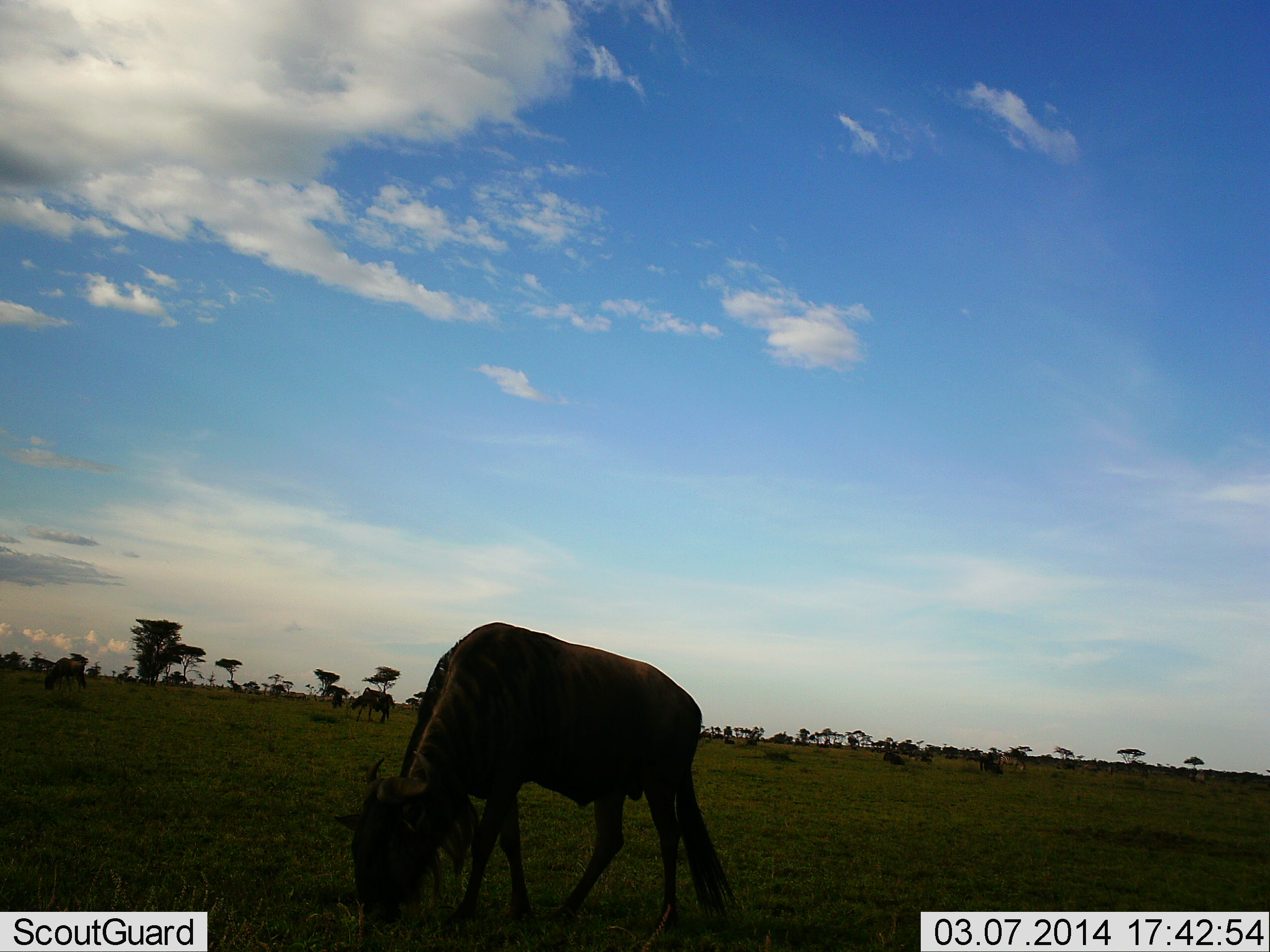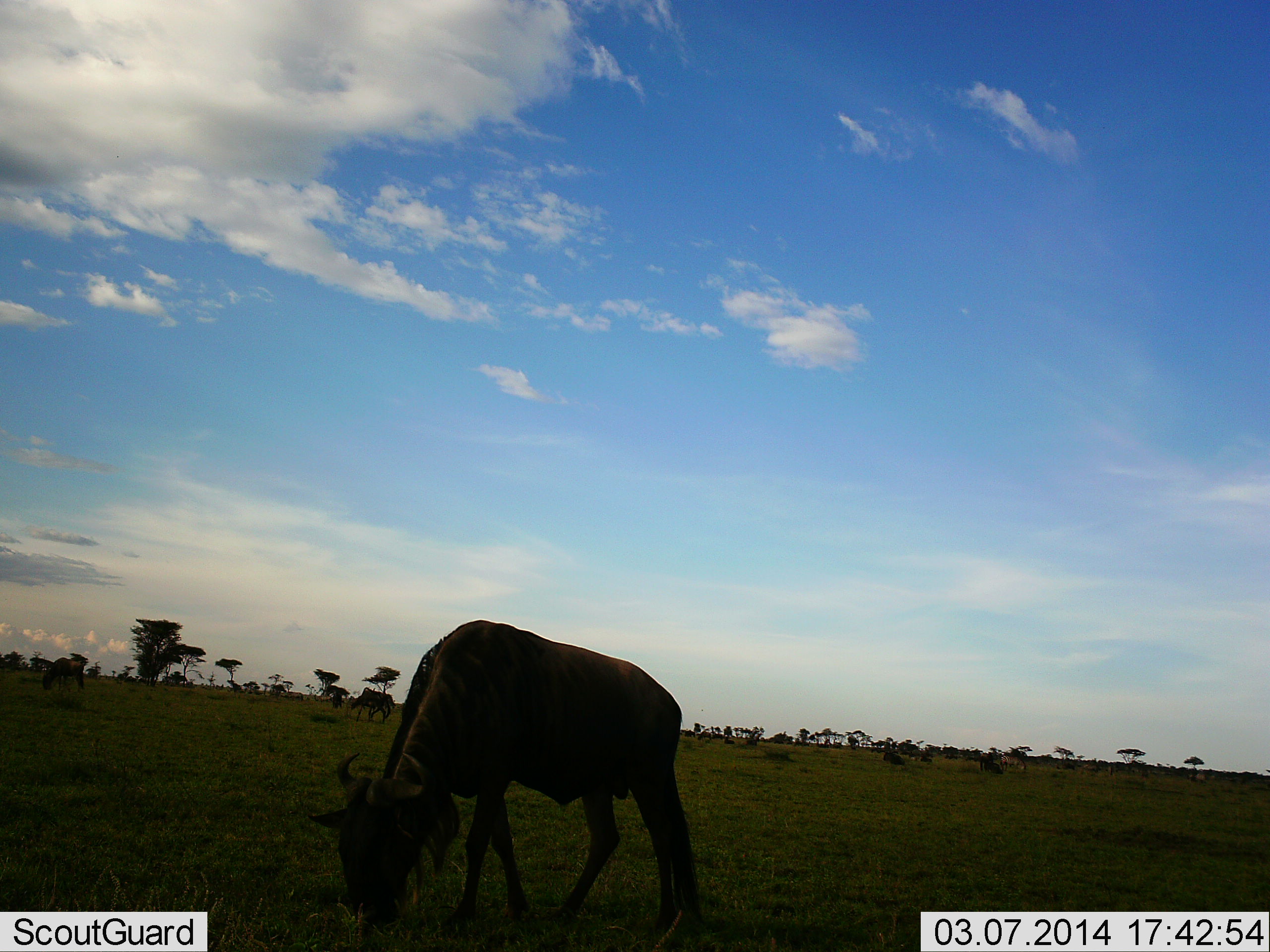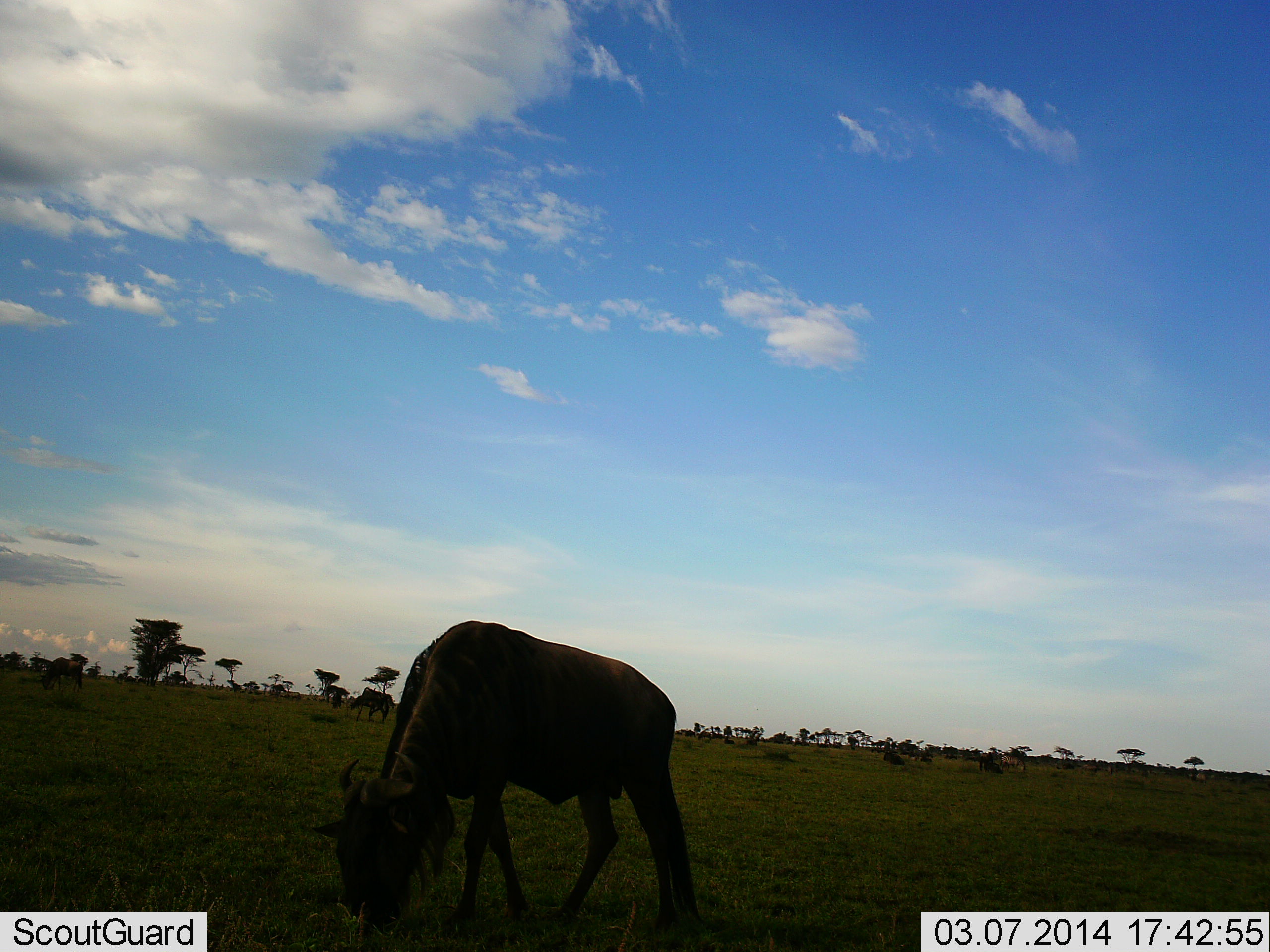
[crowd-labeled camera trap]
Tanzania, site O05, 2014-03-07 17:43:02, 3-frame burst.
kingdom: Animalia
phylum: Chordata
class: Mammalia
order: Artiodactyla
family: Bovidae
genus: Connochaetes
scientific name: Connochaetes taurinus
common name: blue wildebeest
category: wildebeest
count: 1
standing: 30%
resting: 10%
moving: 10%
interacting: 0%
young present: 0%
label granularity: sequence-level